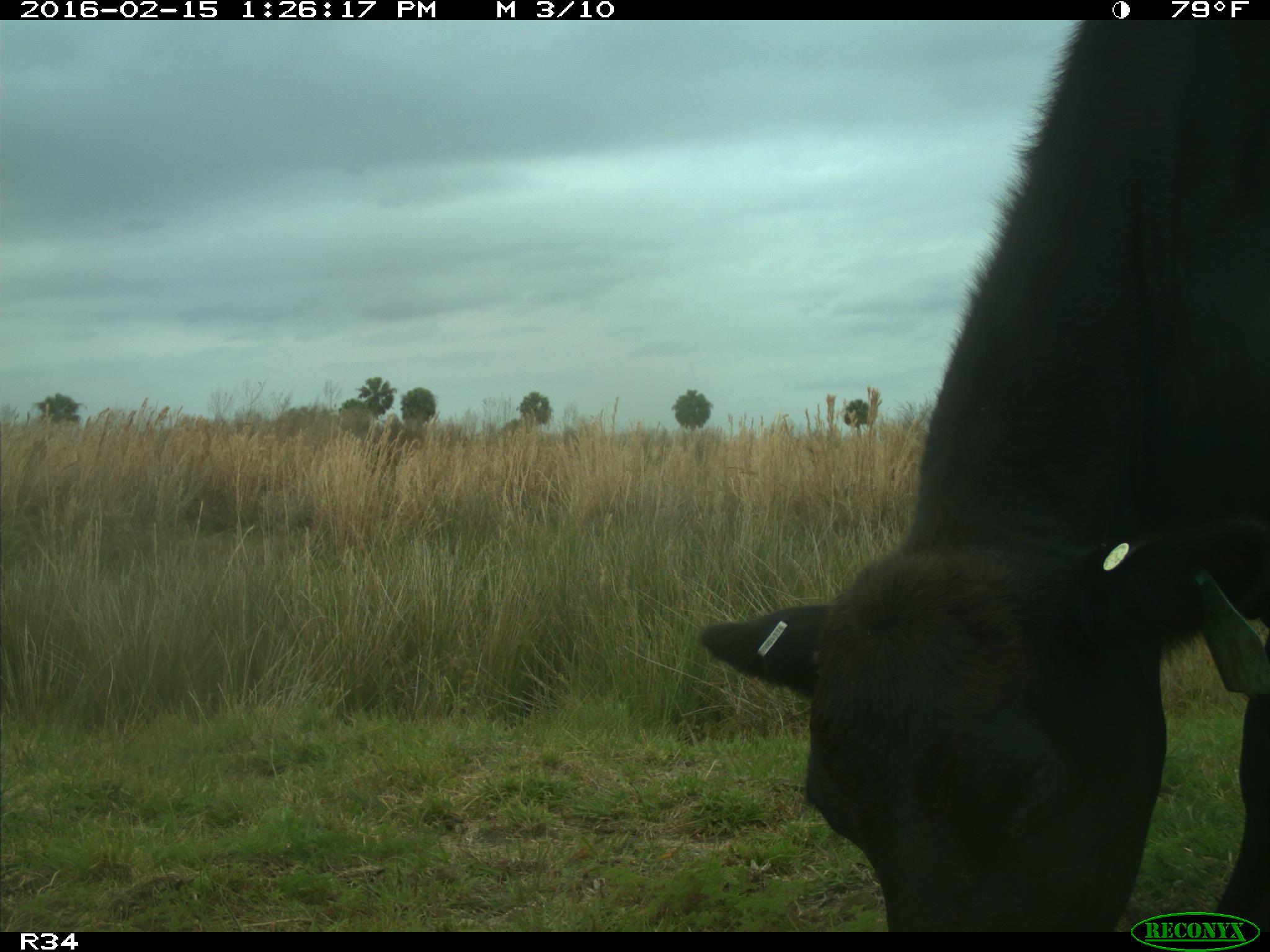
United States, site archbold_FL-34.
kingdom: Animalia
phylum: Chordata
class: Mammalia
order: Artiodactyla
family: Bovidae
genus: Bos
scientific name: Bos taurus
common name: domestic cow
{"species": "Bos taurus (domestic cow)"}